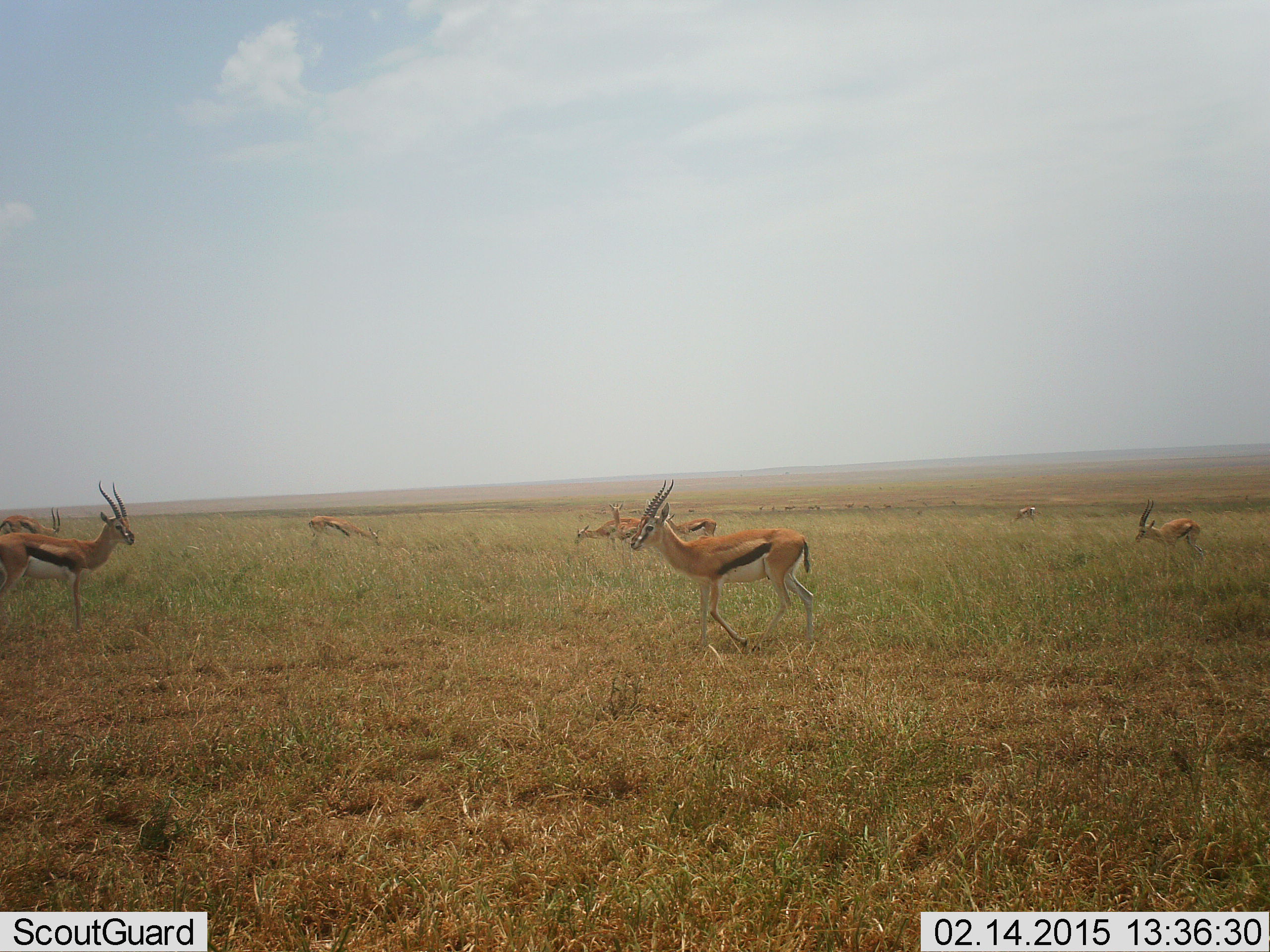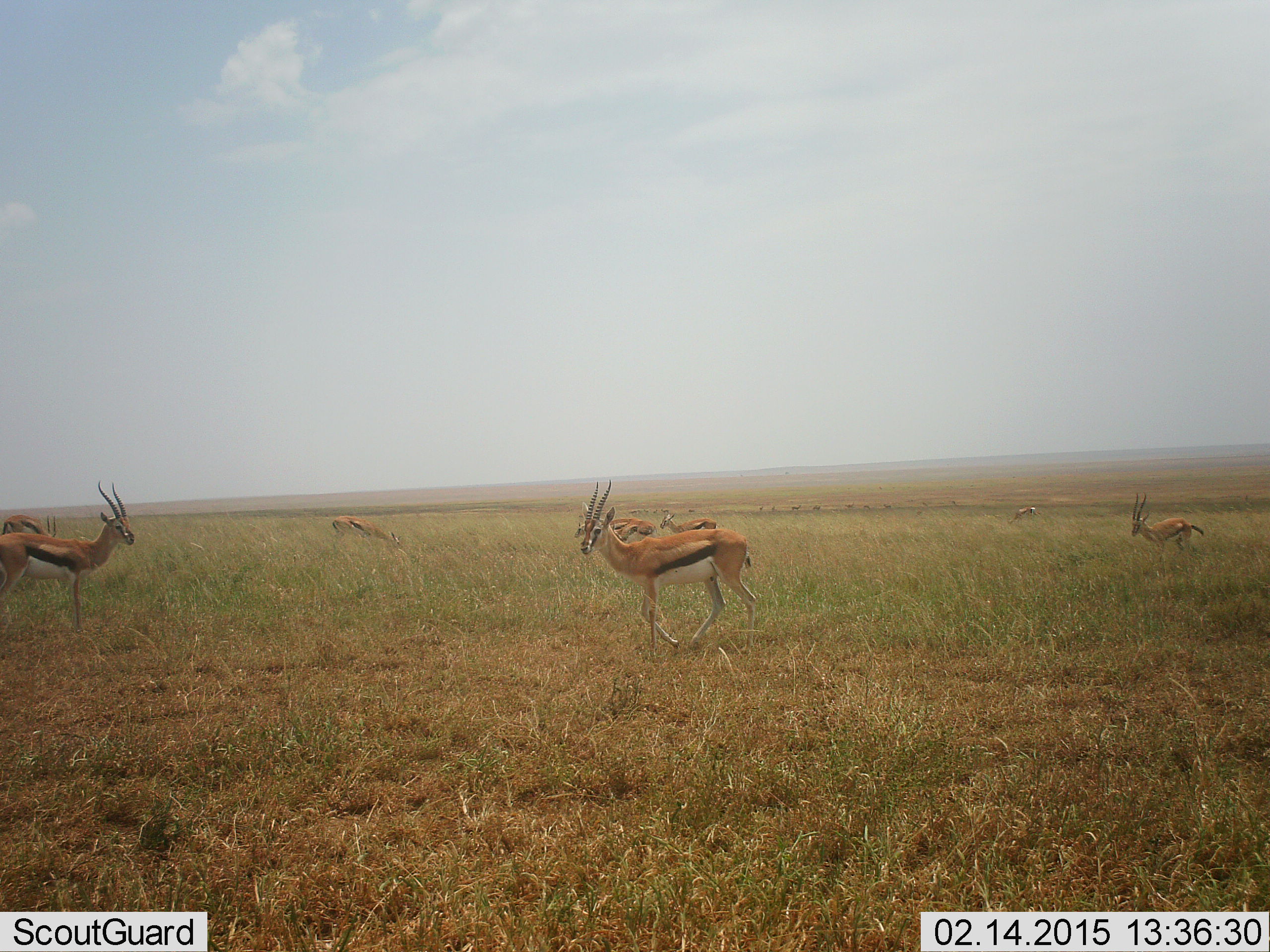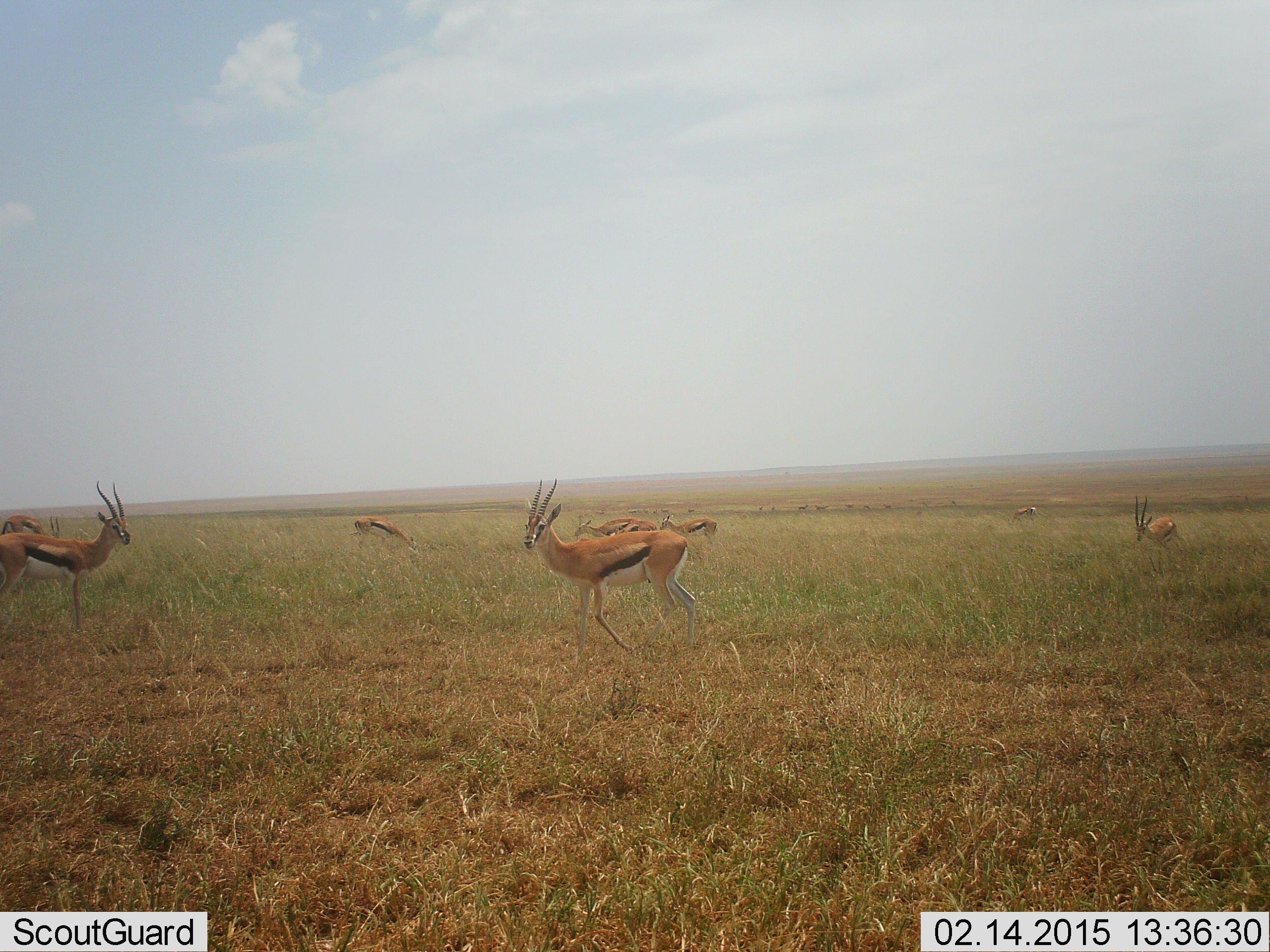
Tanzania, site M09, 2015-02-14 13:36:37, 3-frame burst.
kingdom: Animalia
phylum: Chordata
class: Mammalia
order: Artiodactyla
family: Bovidae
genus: Eudorcas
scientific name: Eudorcas thomsonii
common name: thomson's gazelle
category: gazellethomsons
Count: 9.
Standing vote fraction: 80%.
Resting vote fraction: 0%.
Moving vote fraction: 70%.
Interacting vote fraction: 0%.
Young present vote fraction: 0%.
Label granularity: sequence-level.